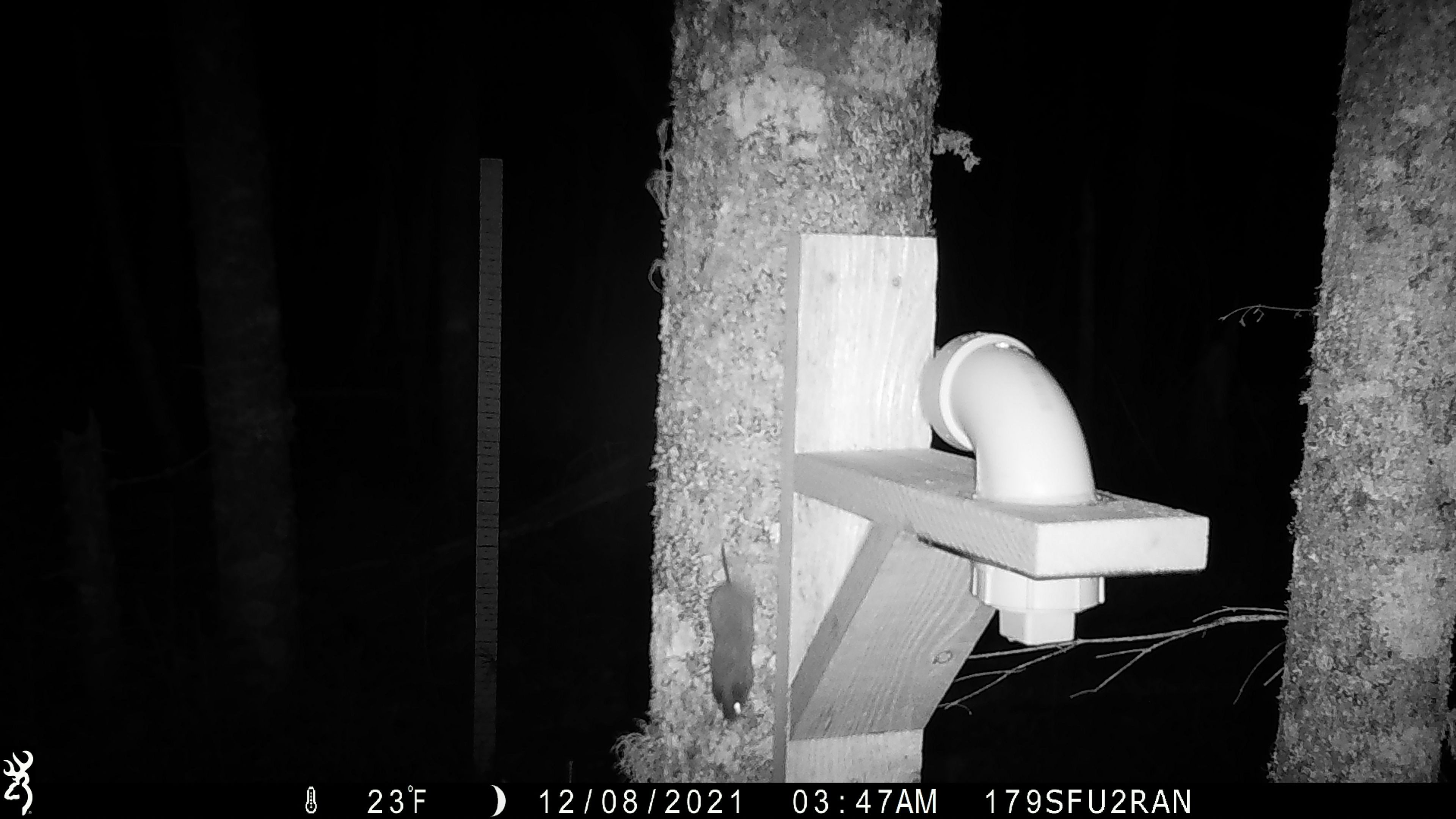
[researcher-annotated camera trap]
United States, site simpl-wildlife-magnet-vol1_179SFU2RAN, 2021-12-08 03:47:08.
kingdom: Animalia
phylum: Chordata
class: Mammalia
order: Rodentia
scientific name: Rodentia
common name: mouse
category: mouse sp.